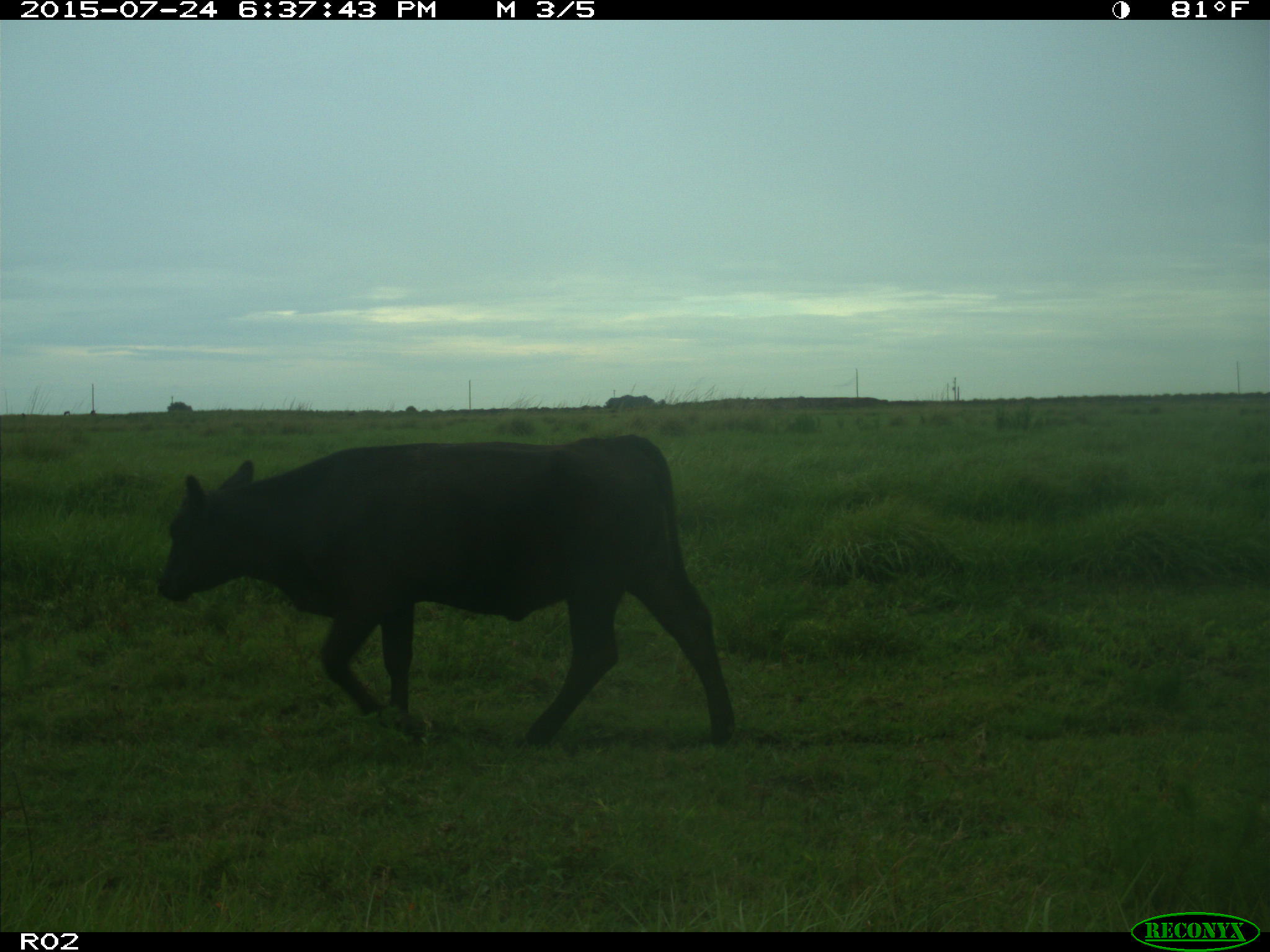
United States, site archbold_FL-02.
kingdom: Animalia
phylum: Chordata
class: Mammalia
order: Artiodactyla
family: Bovidae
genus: Bos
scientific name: Bos taurus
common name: domestic cow